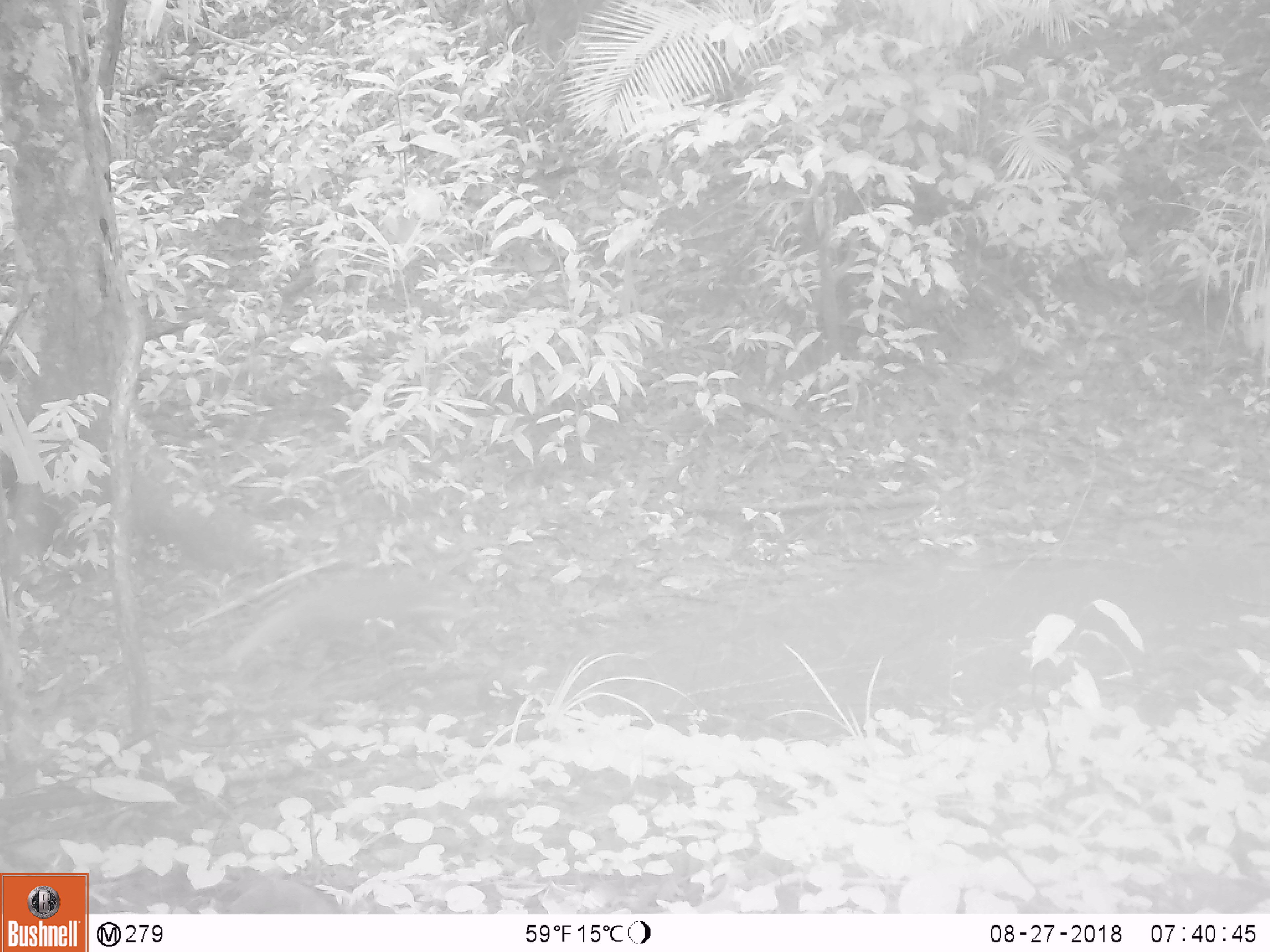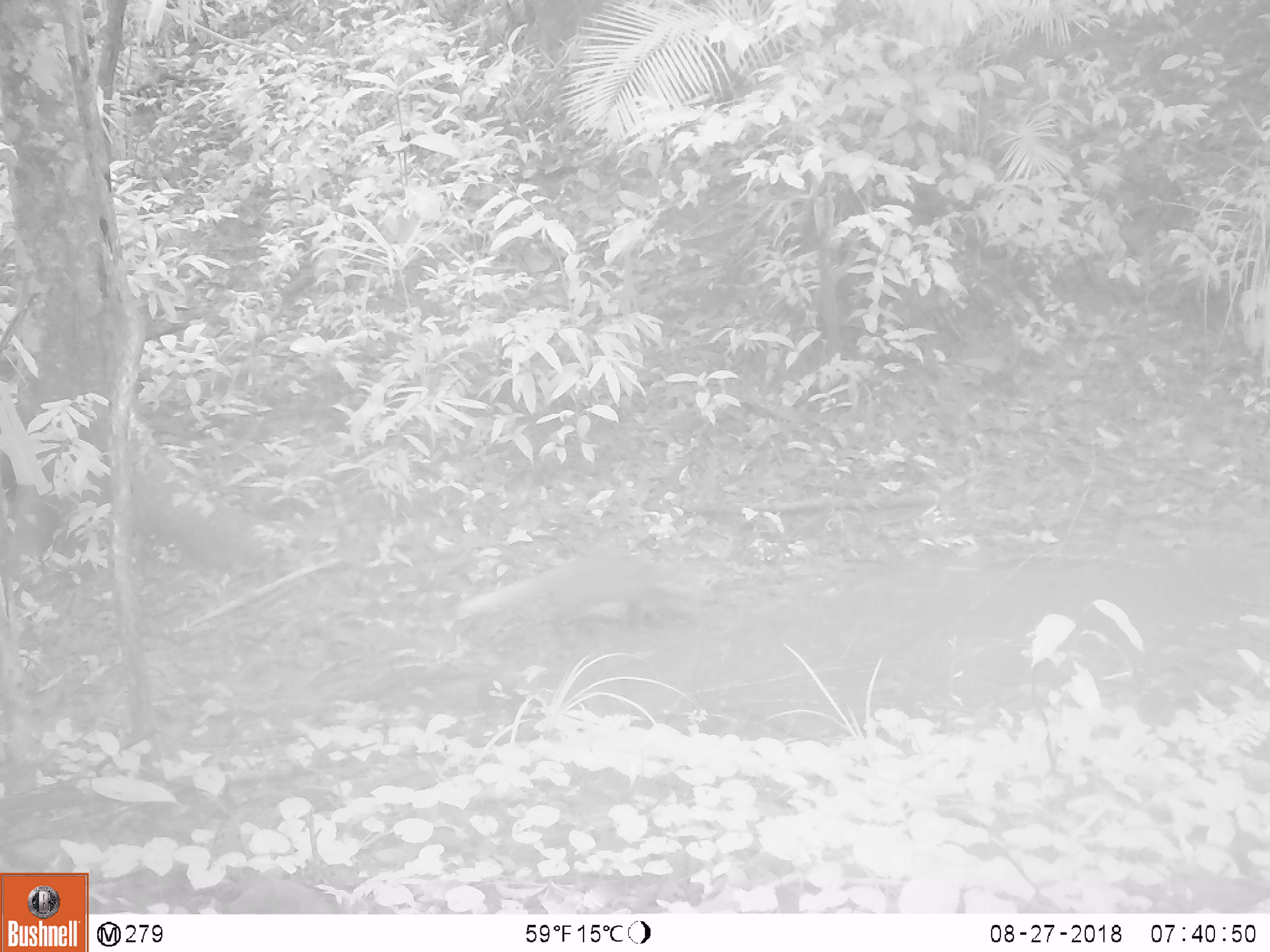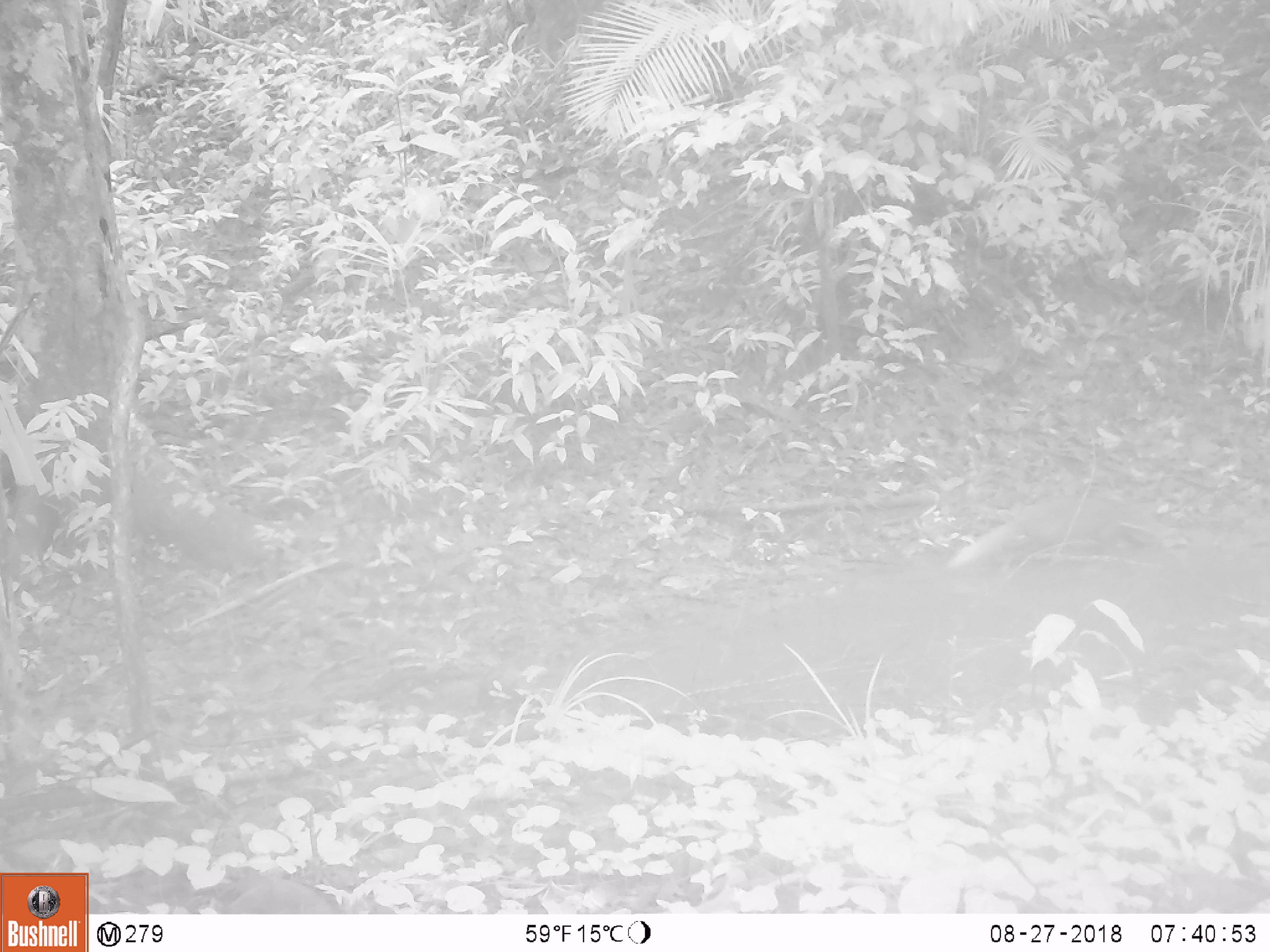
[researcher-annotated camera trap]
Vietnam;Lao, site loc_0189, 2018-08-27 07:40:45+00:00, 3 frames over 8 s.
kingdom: Animalia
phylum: Chordata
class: Mammalia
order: Carnivora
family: Herpestidae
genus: Urva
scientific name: Urva urva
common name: crab-eating mongoose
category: crab eating mongoose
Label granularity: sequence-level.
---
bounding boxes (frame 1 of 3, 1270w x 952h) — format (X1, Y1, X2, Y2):
crab eating mongoose: (221, 572, 474, 663)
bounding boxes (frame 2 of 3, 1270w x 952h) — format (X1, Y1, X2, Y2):
crab eating mongoose: (455, 552, 717, 637)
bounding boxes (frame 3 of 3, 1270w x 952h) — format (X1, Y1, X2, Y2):
crab eating mongoose: (949, 494, 1170, 572)